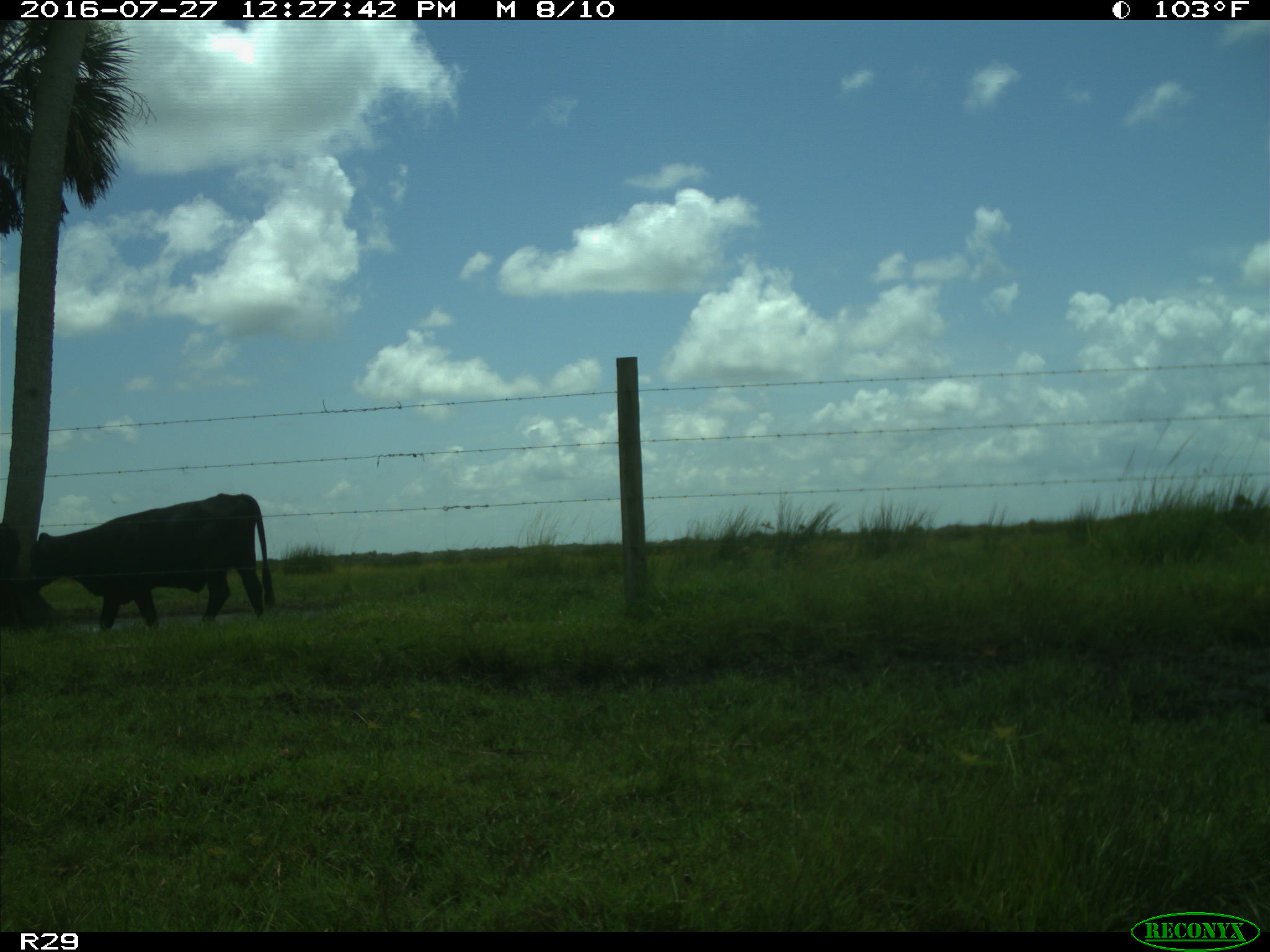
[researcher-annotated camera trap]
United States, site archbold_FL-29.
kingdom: Animalia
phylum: Chordata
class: Mammalia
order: Artiodactyla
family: Bovidae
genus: Bos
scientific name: Bos taurus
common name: domestic cow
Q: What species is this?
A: Bos taurus (domestic cow).